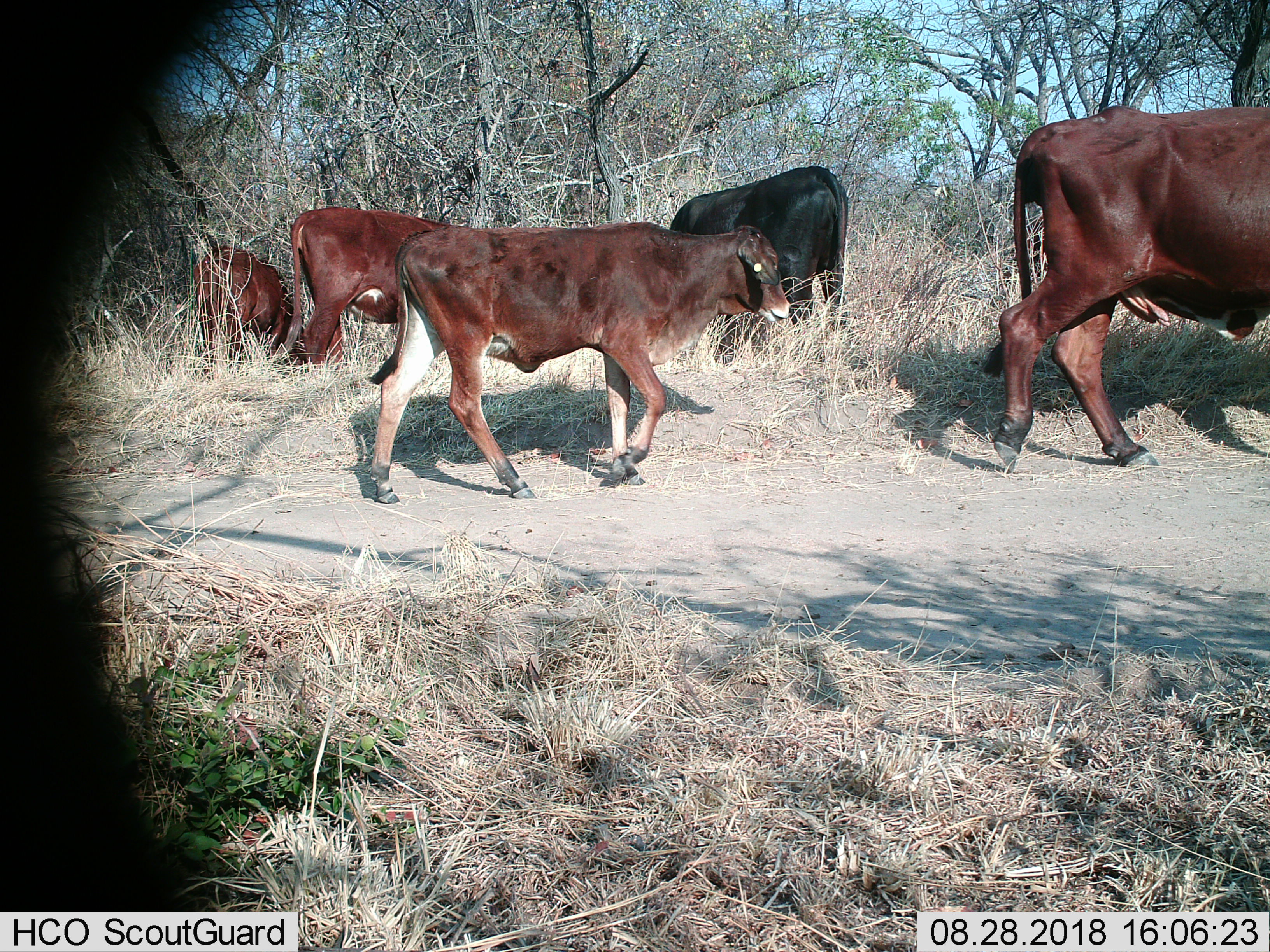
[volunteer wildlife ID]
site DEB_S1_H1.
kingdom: Animalia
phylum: Chordata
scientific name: Vertebrata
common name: domestic animal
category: domesticanimal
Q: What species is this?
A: Domesticanimal (domestic animal) (Vertebrata).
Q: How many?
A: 5.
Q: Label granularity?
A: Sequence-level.